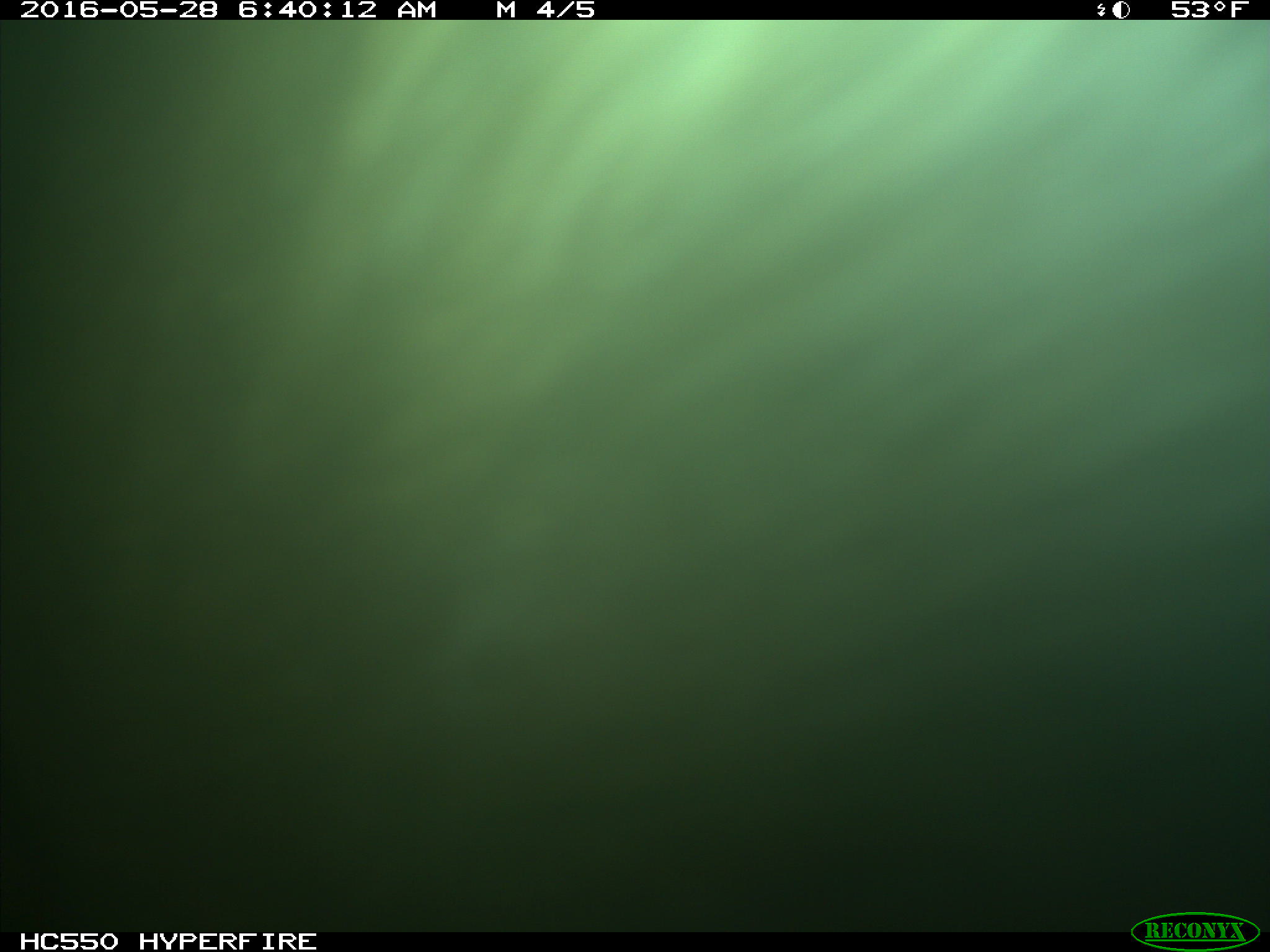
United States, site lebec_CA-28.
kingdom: Animalia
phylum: Chordata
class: Mammalia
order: Artiodactyla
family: Bovidae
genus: Bos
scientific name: Bos taurus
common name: domestic cow